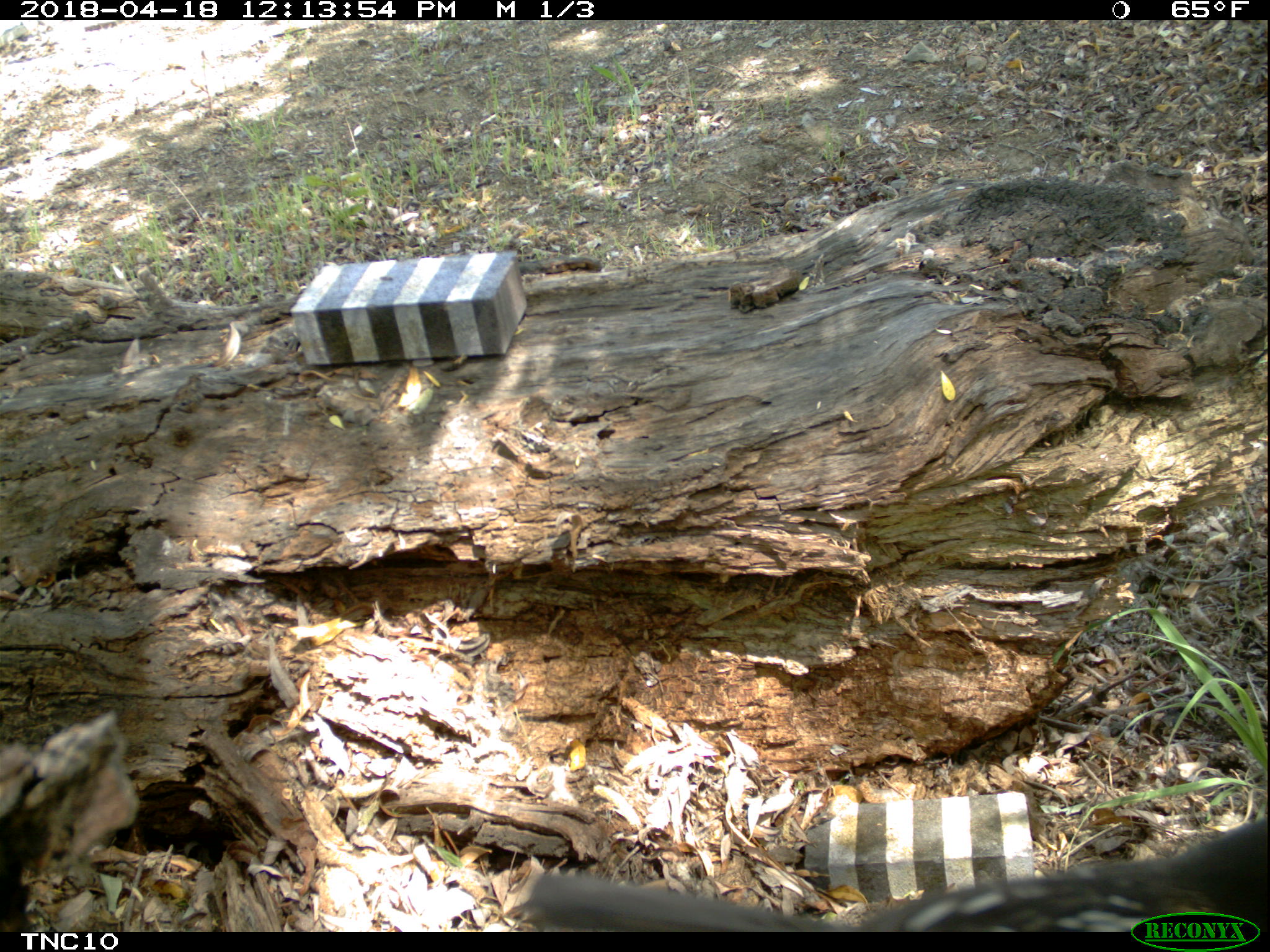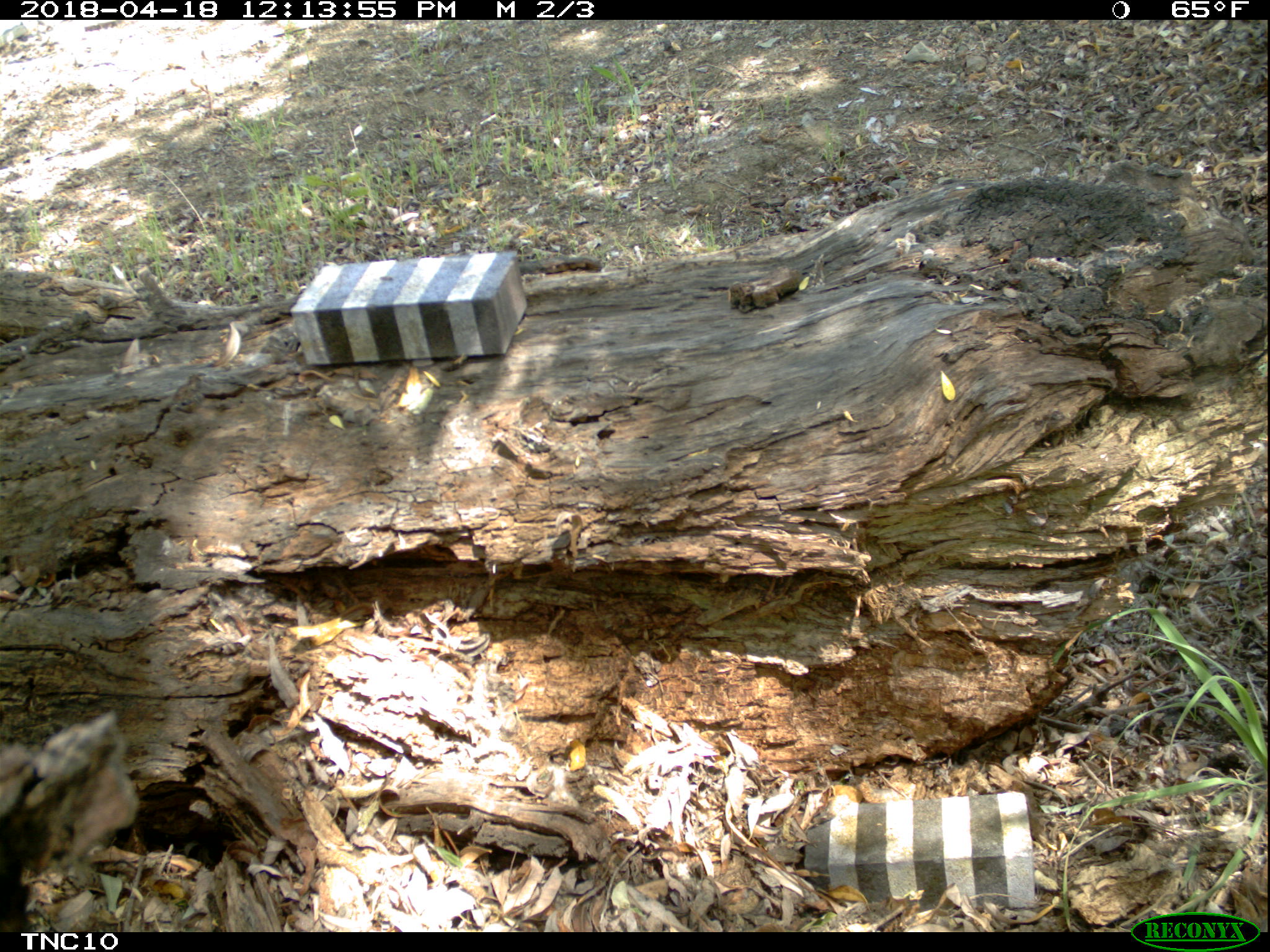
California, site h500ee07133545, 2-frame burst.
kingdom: Animalia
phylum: Chordata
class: Aves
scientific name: Aves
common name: bird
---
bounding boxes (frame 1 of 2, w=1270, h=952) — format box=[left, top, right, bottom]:
bird: box=[528, 818, 1269, 932]